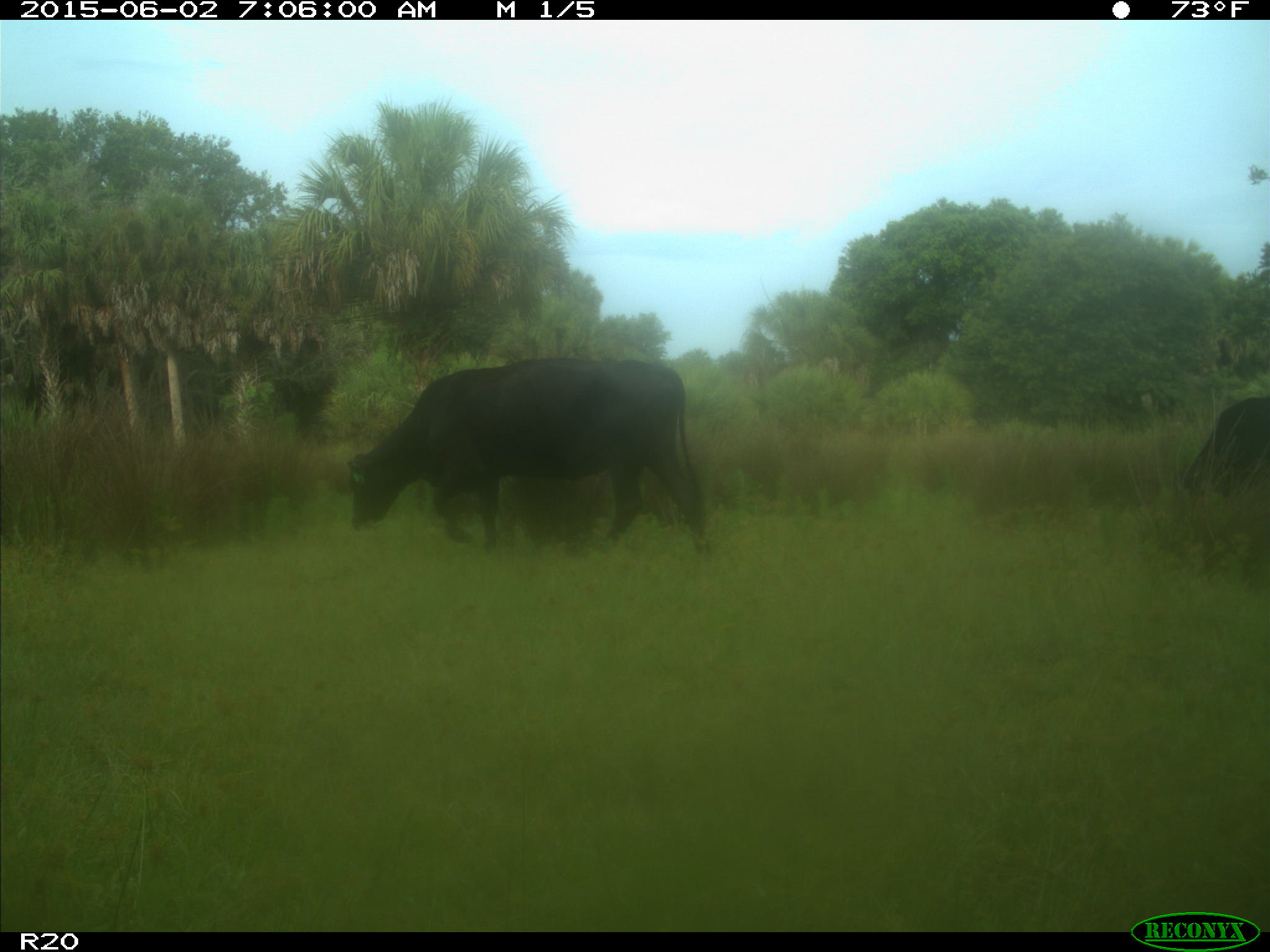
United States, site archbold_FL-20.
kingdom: Animalia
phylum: Chordata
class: Mammalia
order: Artiodactyla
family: Bovidae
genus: Bos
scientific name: Bos taurus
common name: domestic cow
Bos taurus (domestic cow).